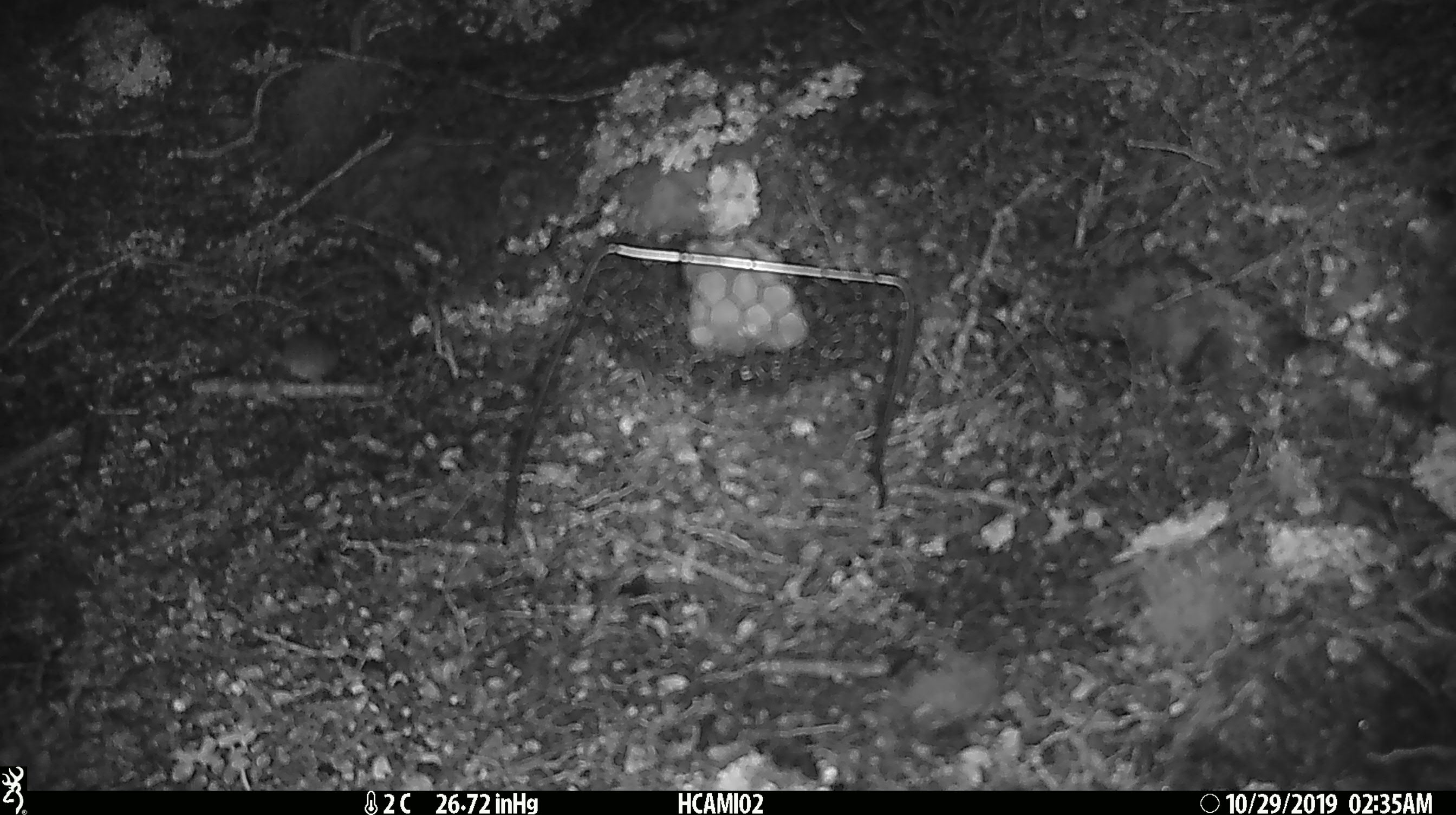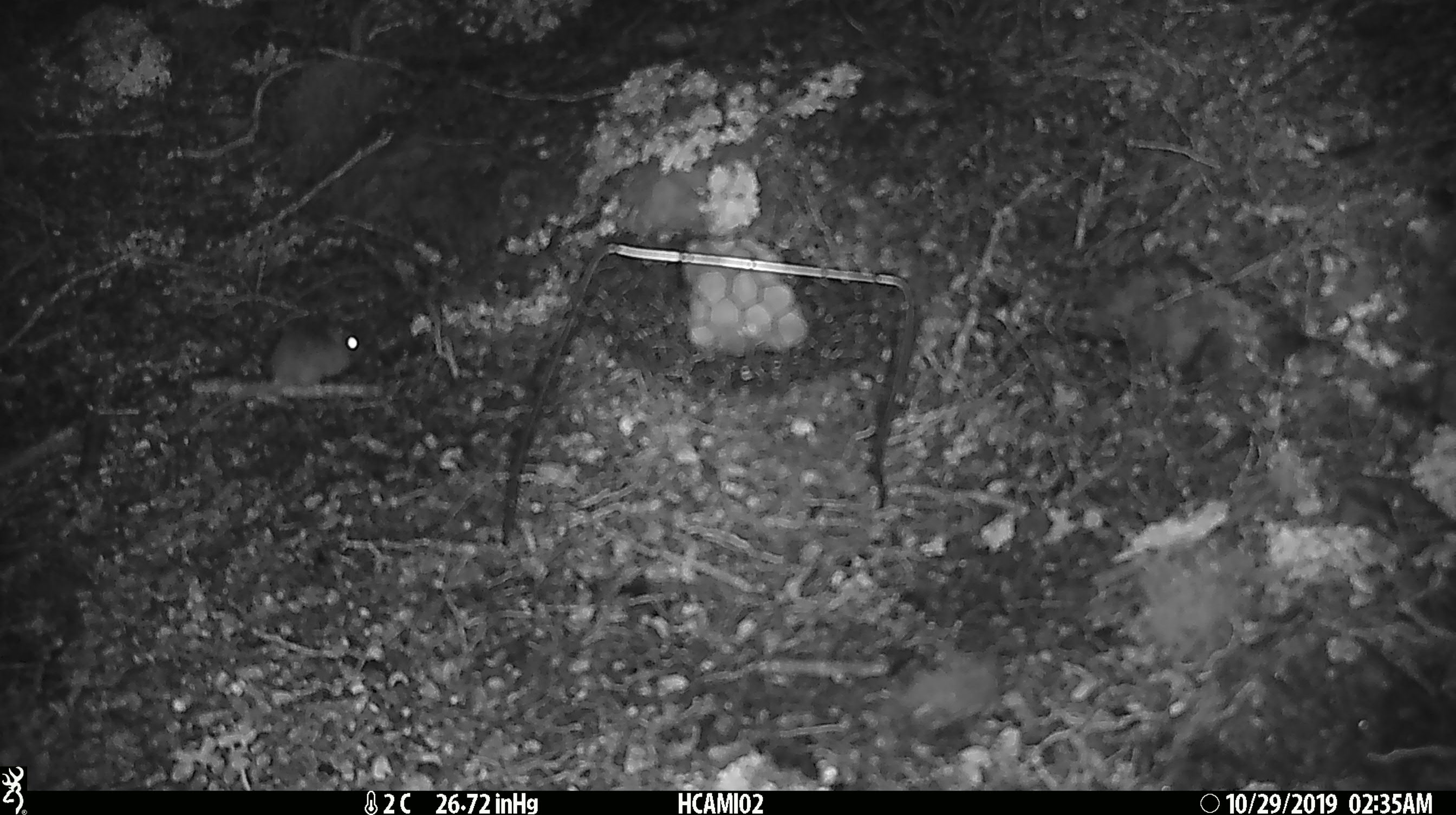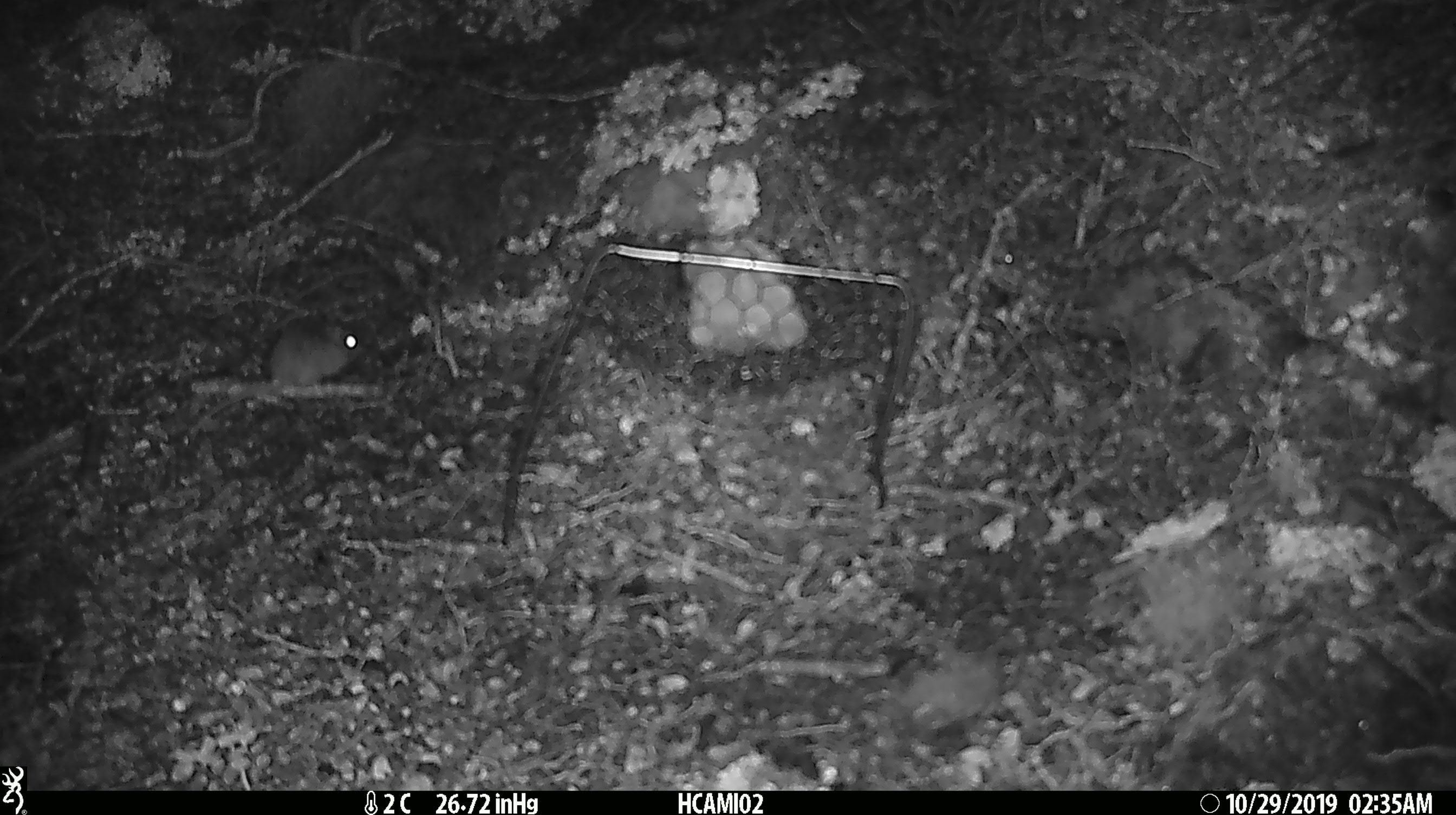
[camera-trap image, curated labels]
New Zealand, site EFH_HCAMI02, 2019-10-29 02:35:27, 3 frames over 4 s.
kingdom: Animalia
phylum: Chordata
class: Mammalia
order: Rodentia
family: Muridae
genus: Mus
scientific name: Mus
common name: mouse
Mouse (Mus).